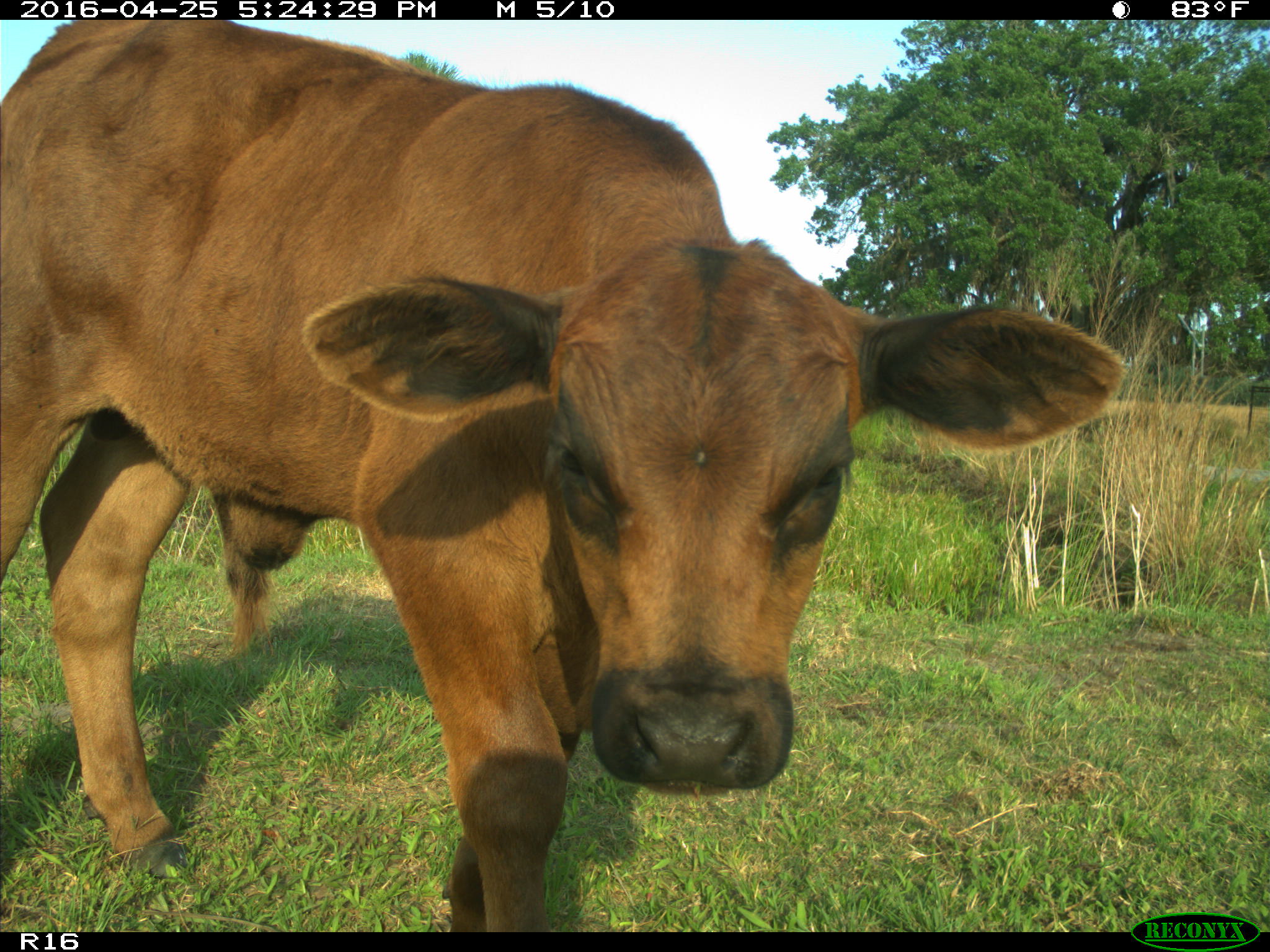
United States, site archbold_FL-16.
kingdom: Animalia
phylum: Chordata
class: Mammalia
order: Artiodactyla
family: Bovidae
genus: Bos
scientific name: Bos taurus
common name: domestic cow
Bos taurus (domestic cow).